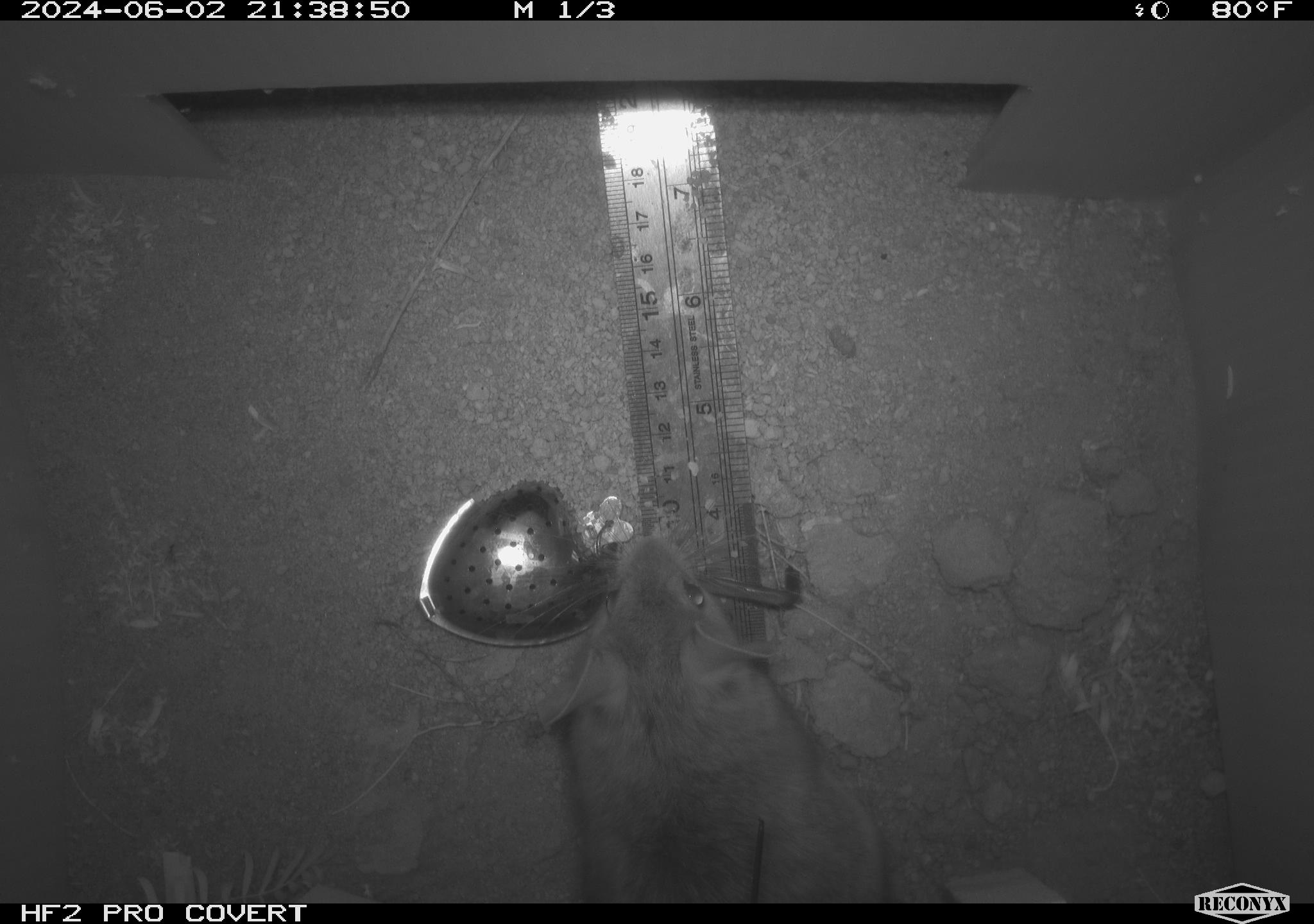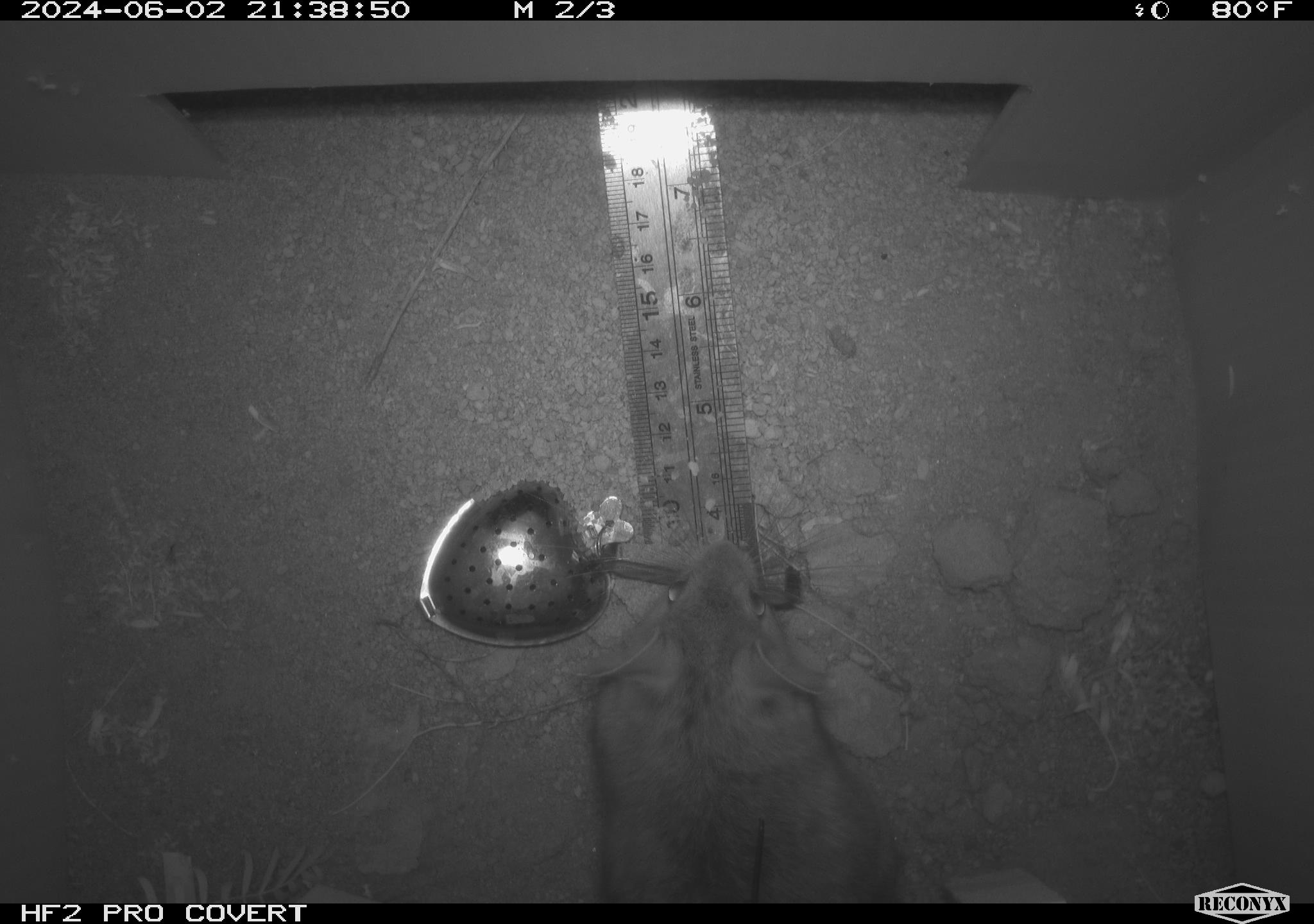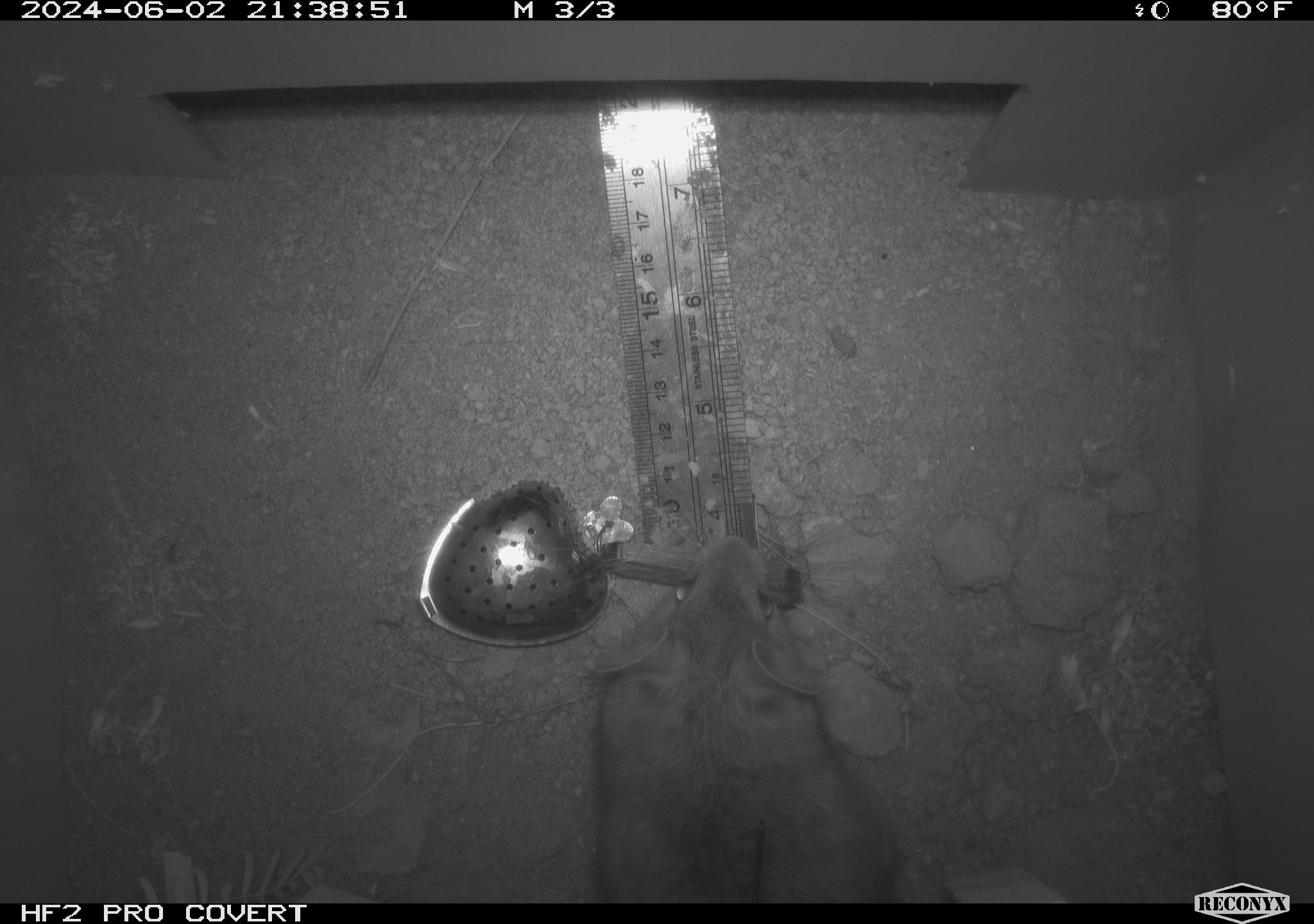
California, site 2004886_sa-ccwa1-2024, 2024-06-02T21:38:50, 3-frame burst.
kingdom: Animalia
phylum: Chordata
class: Mammalia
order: Rodentia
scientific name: Rodentia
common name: woodrat or rat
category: woodrat or rat species